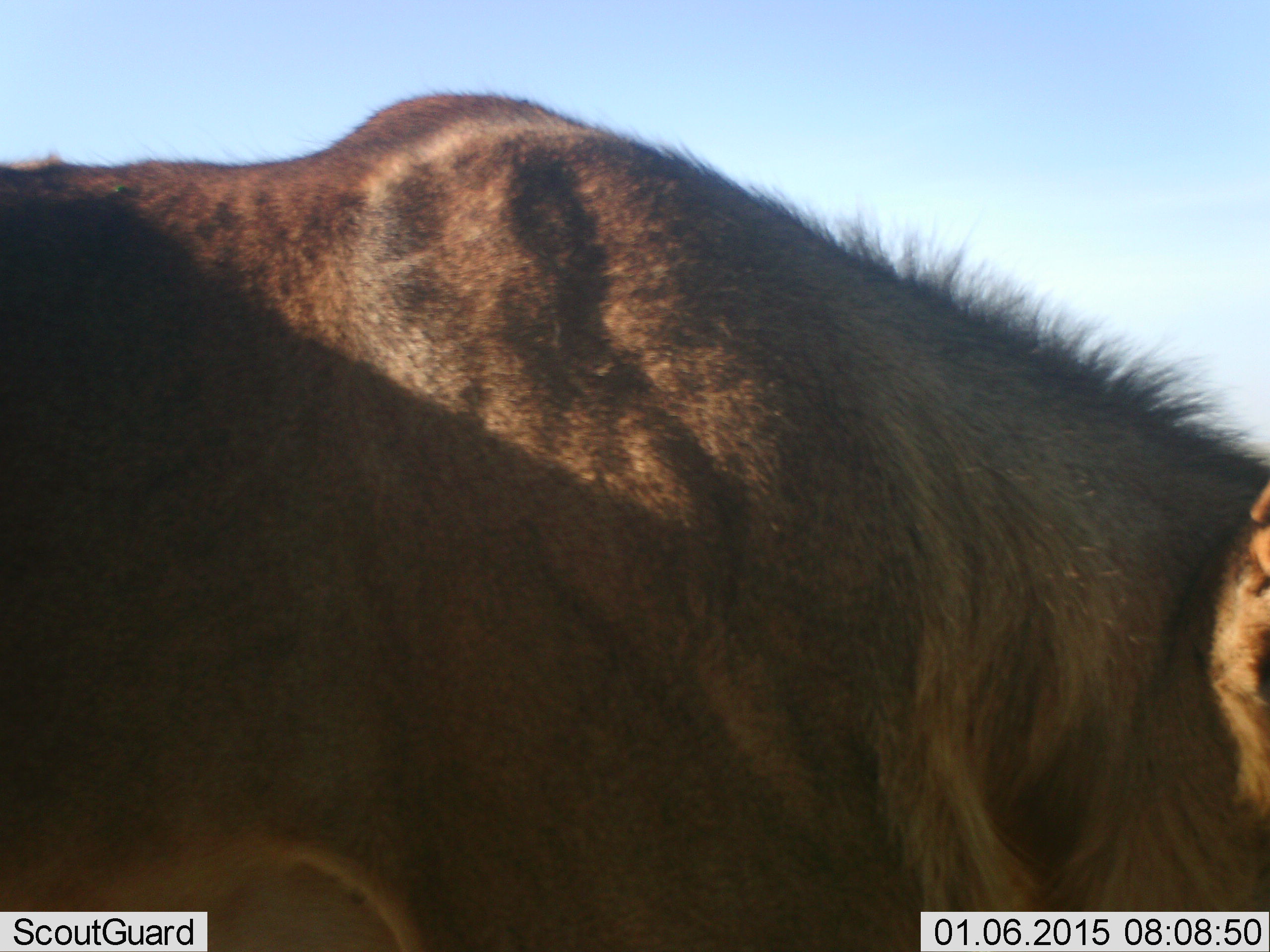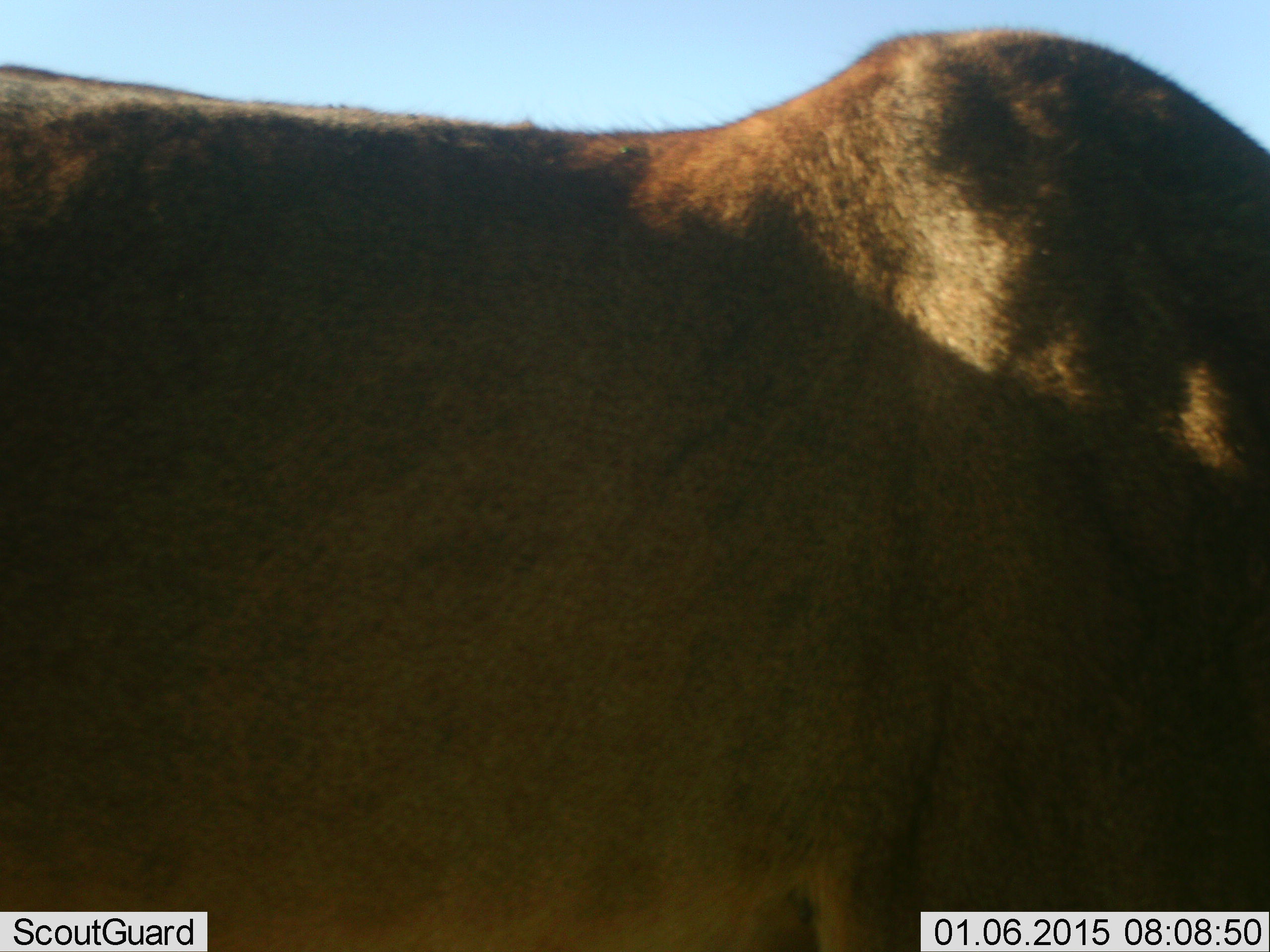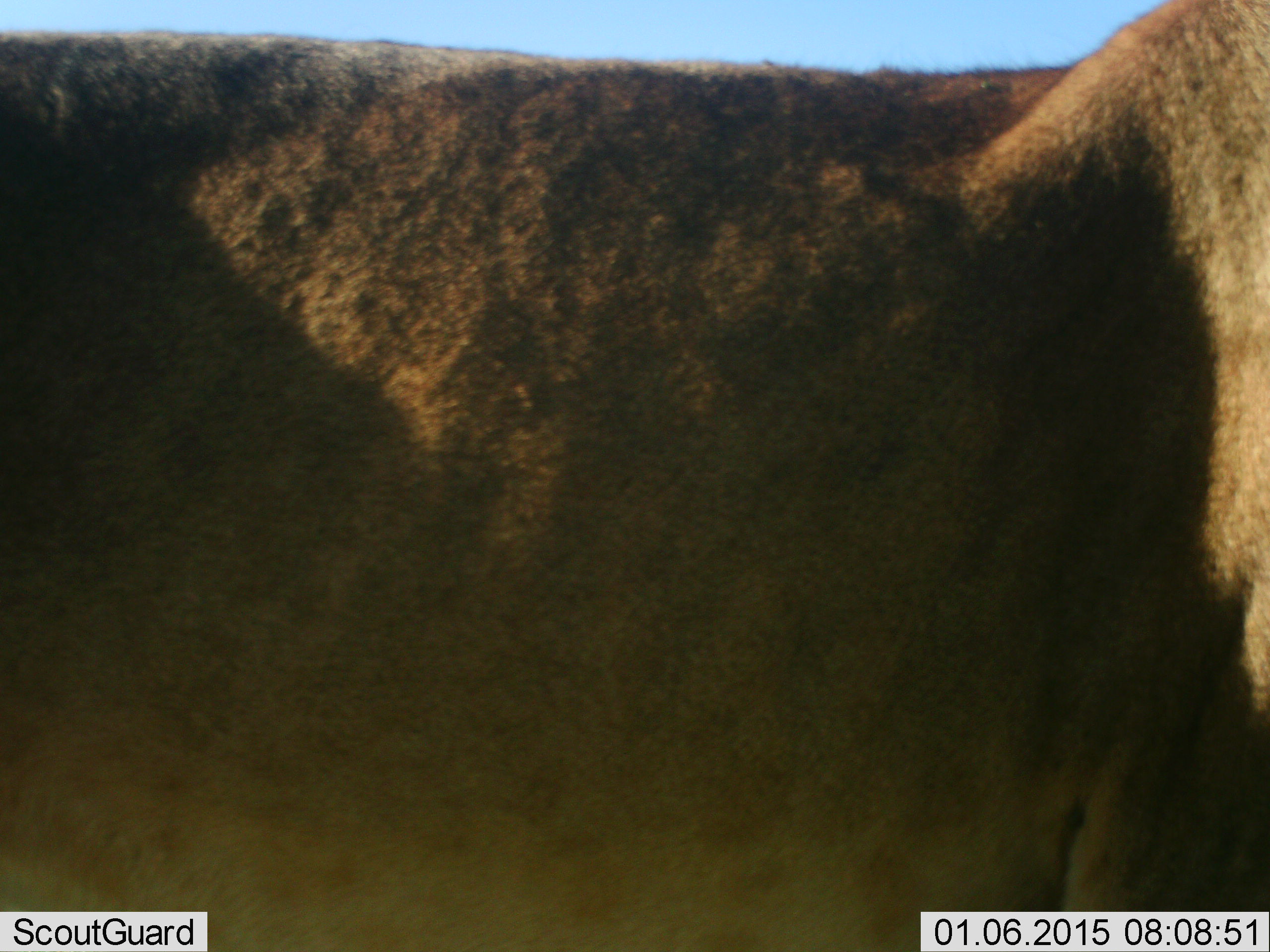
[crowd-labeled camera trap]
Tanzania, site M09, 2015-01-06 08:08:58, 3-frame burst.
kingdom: Animalia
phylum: Chordata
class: Mammalia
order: Carnivora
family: Felidae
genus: Panthera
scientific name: Panthera leo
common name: lion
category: lionmale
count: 1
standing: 25%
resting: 0%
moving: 88%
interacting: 0%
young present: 12%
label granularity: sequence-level